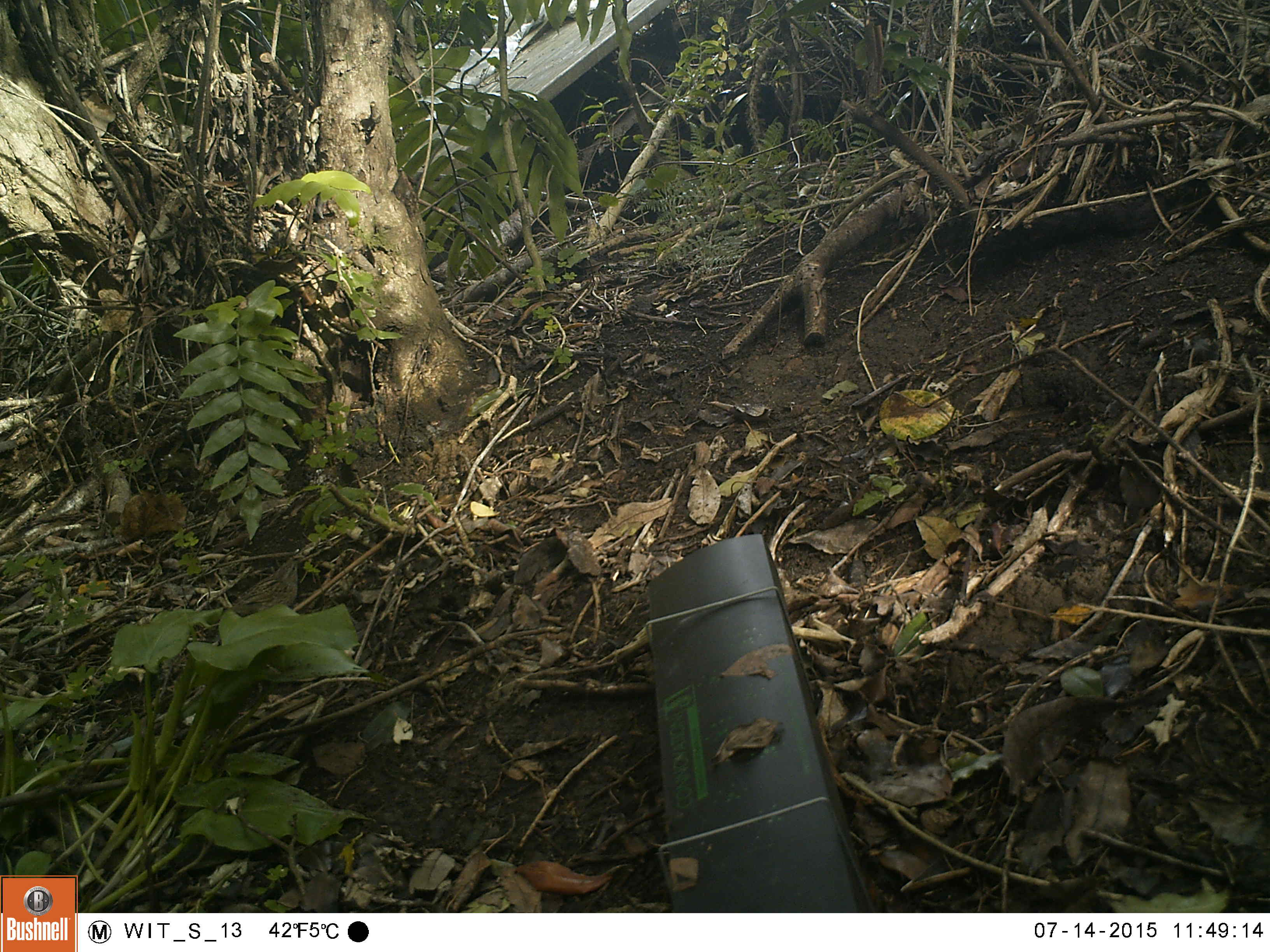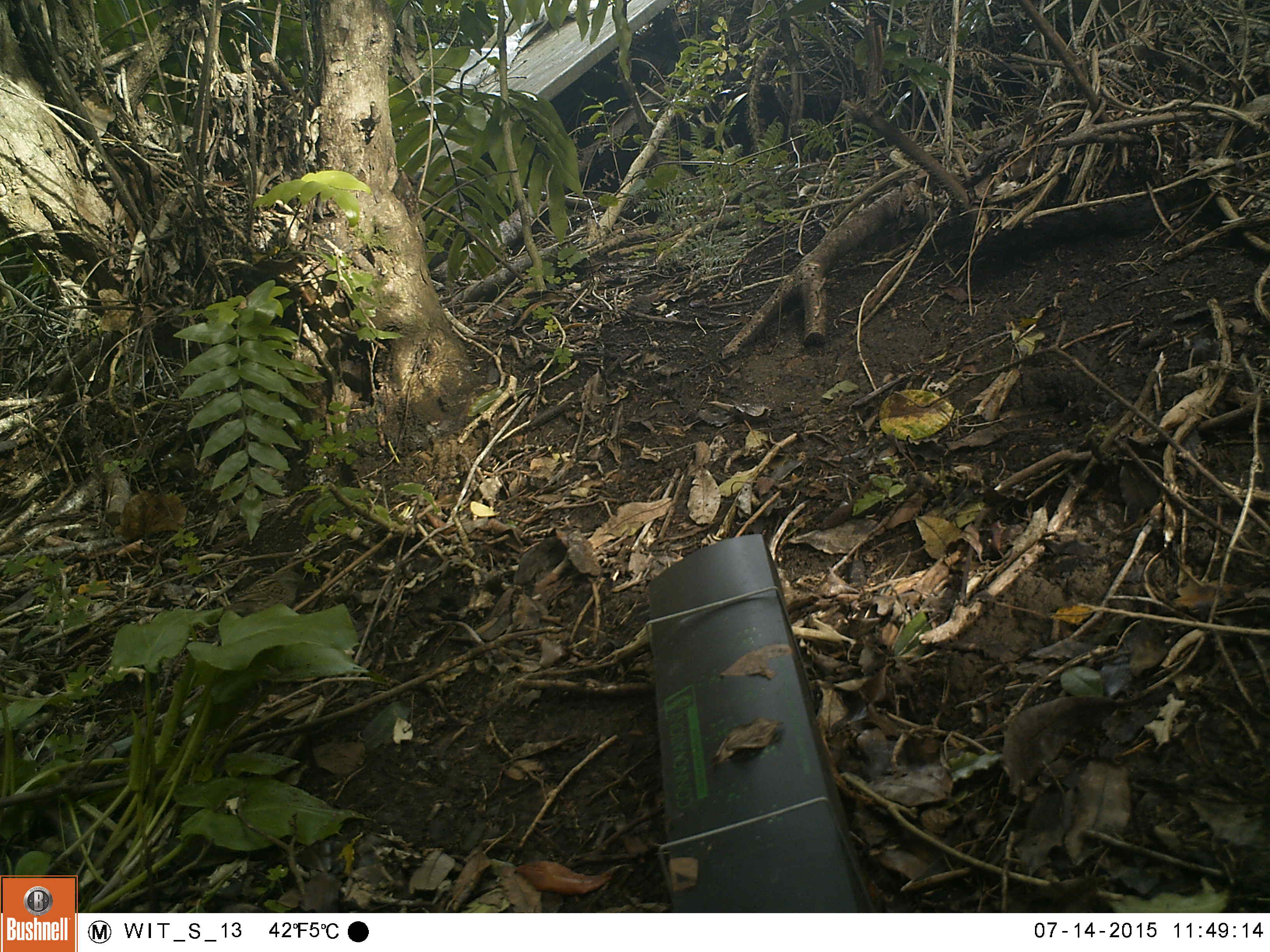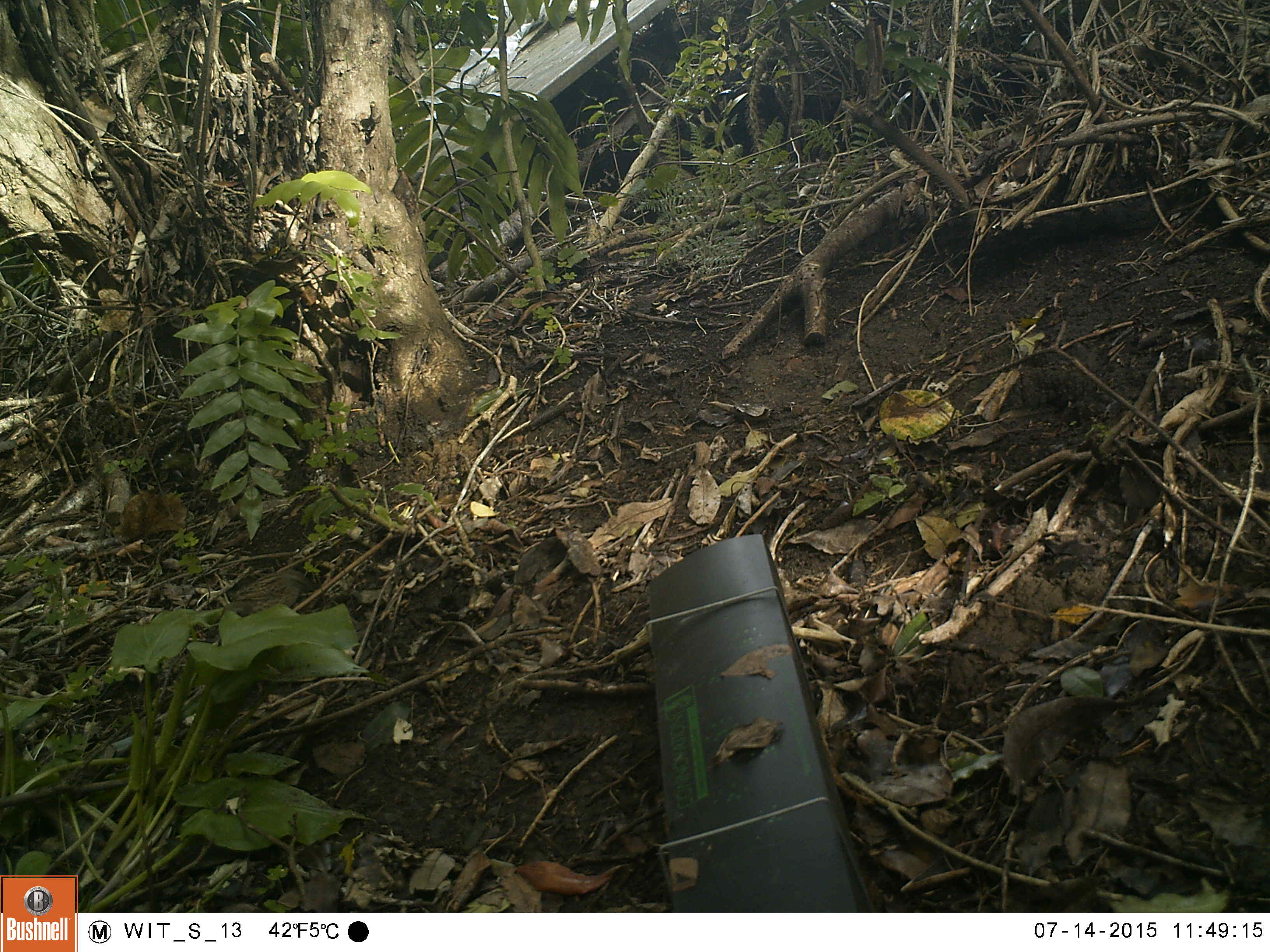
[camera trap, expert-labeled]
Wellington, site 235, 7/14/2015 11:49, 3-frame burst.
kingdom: Animalia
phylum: Chordata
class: Aves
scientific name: Aves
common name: bird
Bird (Aves).